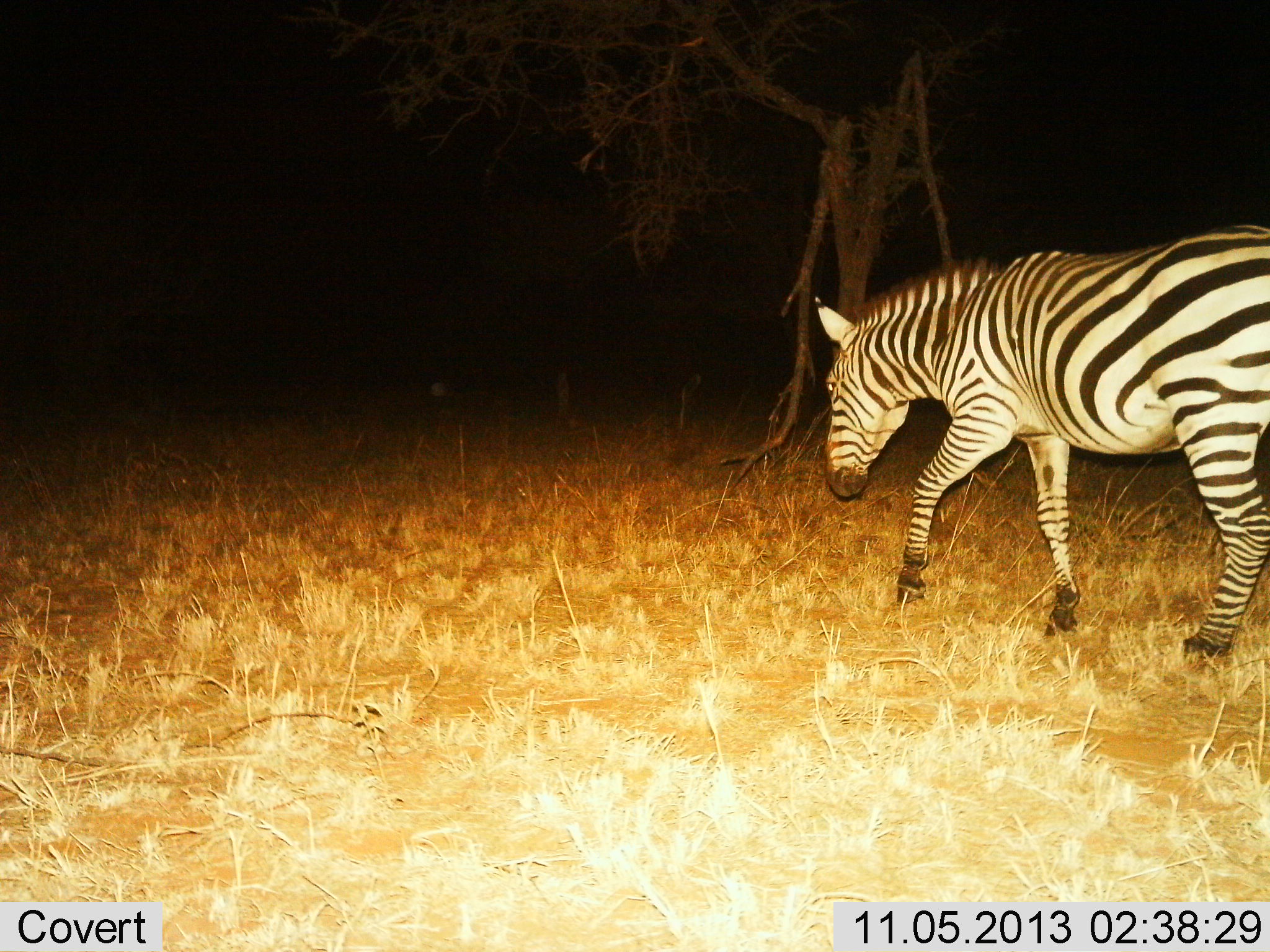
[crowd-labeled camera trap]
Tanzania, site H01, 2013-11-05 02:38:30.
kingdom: Animalia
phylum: Chordata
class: Mammalia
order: Perissodactyla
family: Equidae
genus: Equus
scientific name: Equus quagga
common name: plains zebra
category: zebra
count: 1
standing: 8%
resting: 0%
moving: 88%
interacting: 0%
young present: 0%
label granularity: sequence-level